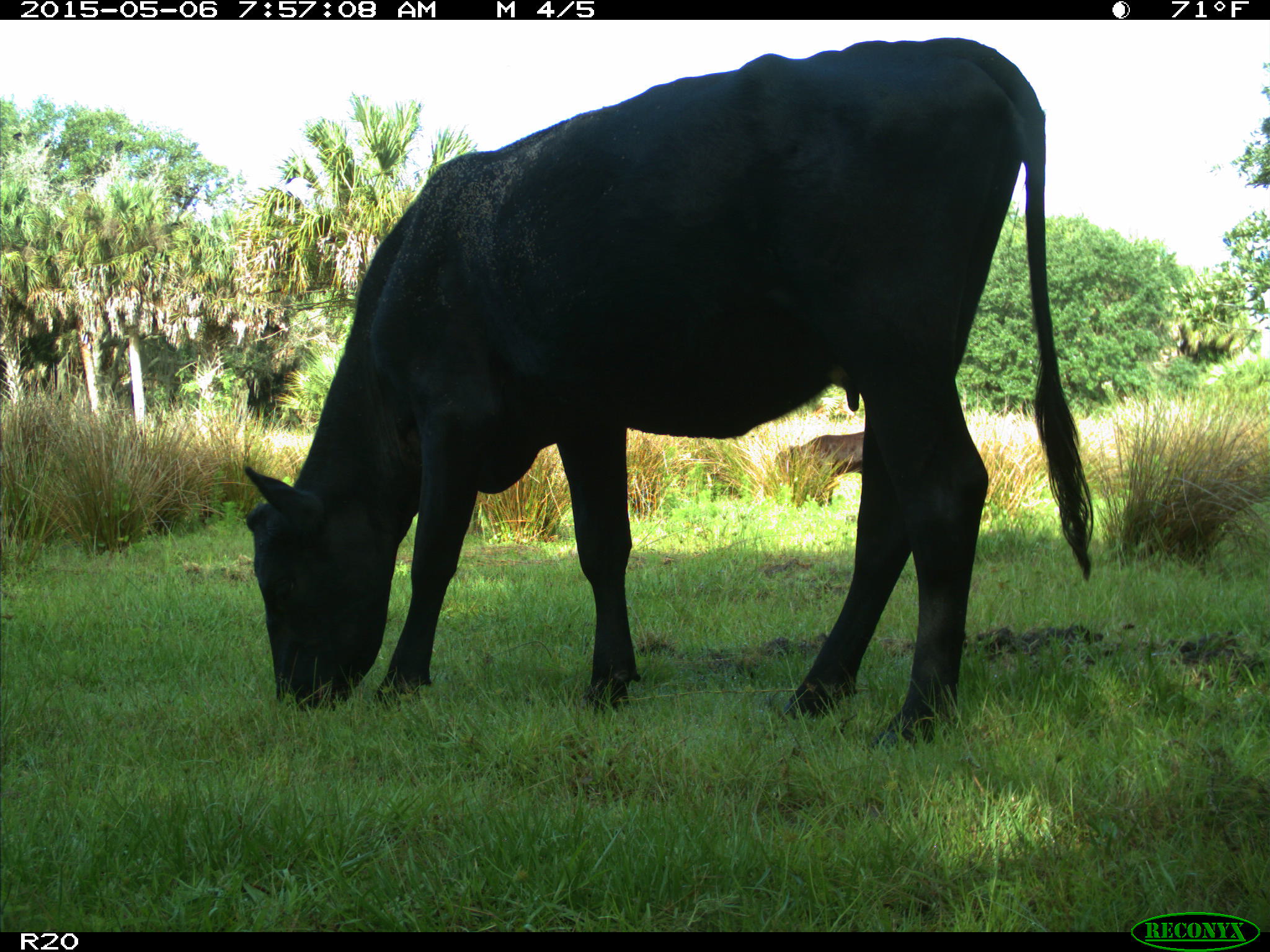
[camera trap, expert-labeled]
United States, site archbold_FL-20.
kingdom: Animalia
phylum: Chordata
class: Mammalia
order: Artiodactyla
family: Bovidae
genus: Bos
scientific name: Bos taurus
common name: domestic cow